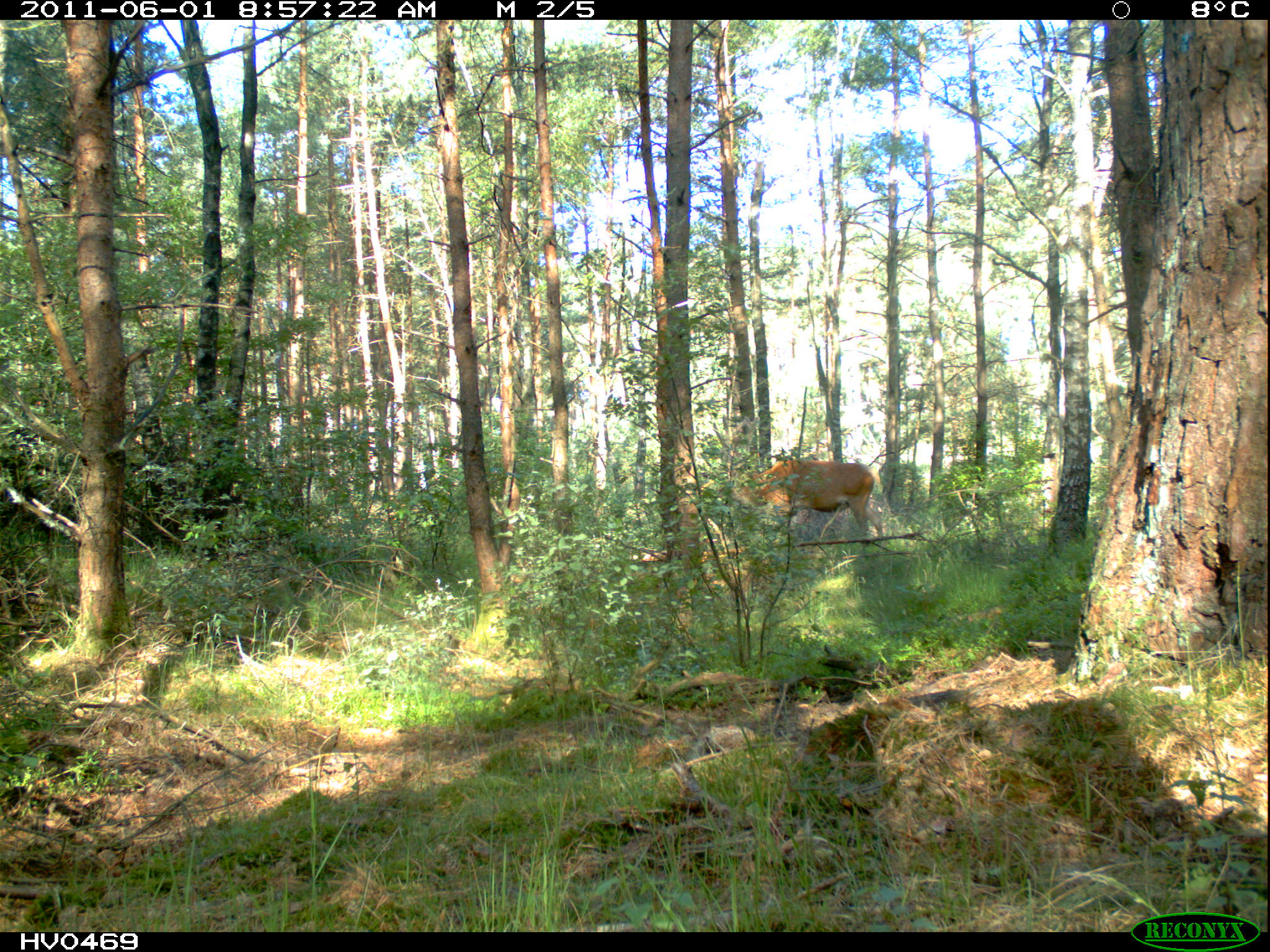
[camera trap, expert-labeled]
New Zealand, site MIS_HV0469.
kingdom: Animalia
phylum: Chordata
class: Mammalia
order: Artiodactyla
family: Cervidae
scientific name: Cervidae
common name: deer